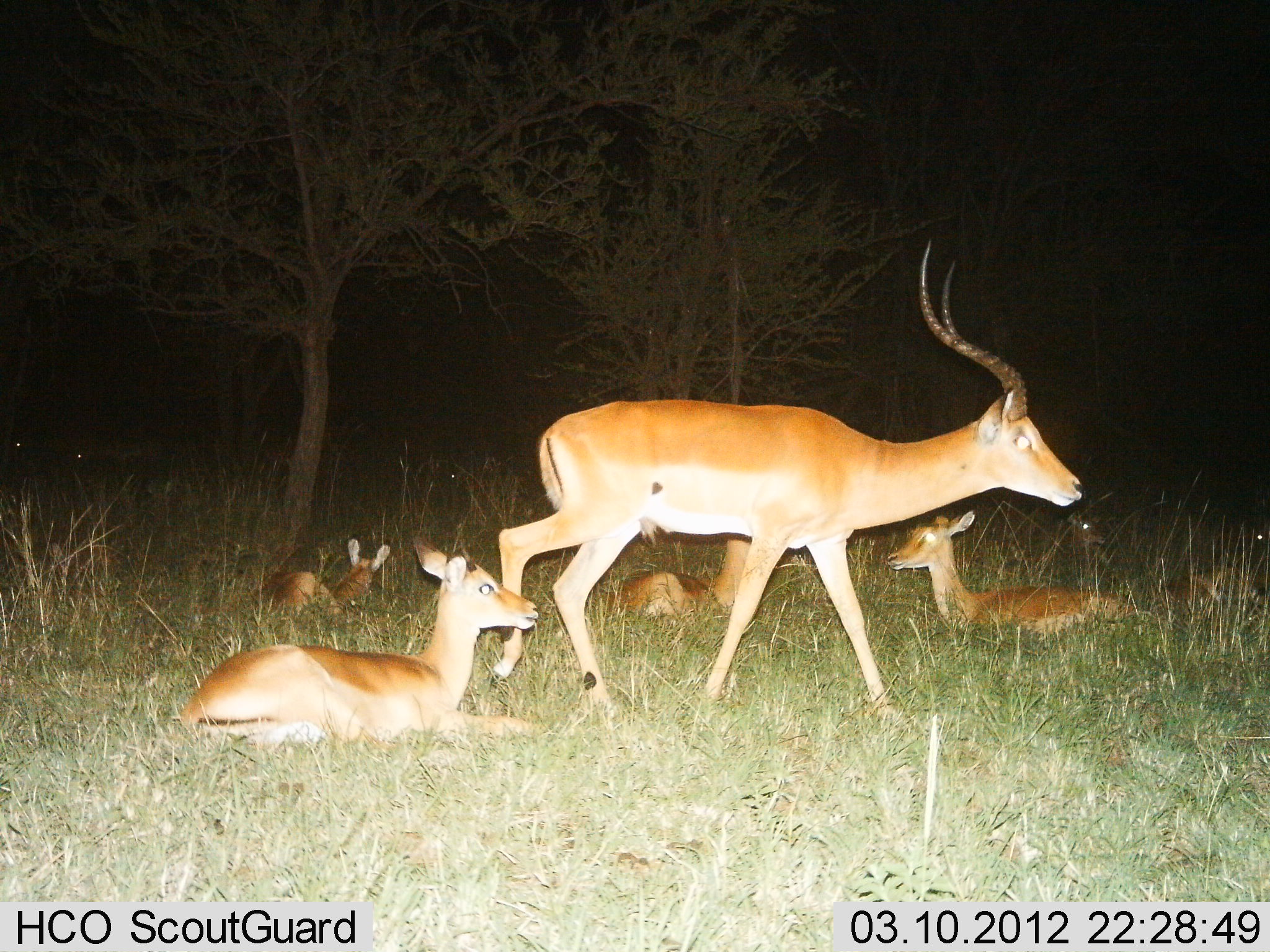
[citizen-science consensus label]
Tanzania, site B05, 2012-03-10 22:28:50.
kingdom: Animalia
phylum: Chordata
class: Mammalia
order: Artiodactyla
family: Bovidae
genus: Aepyceros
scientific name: Aepyceros melampus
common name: impala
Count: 6.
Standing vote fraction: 50%.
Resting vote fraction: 100%.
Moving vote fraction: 45%.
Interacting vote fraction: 0%.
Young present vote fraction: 10%.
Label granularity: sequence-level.